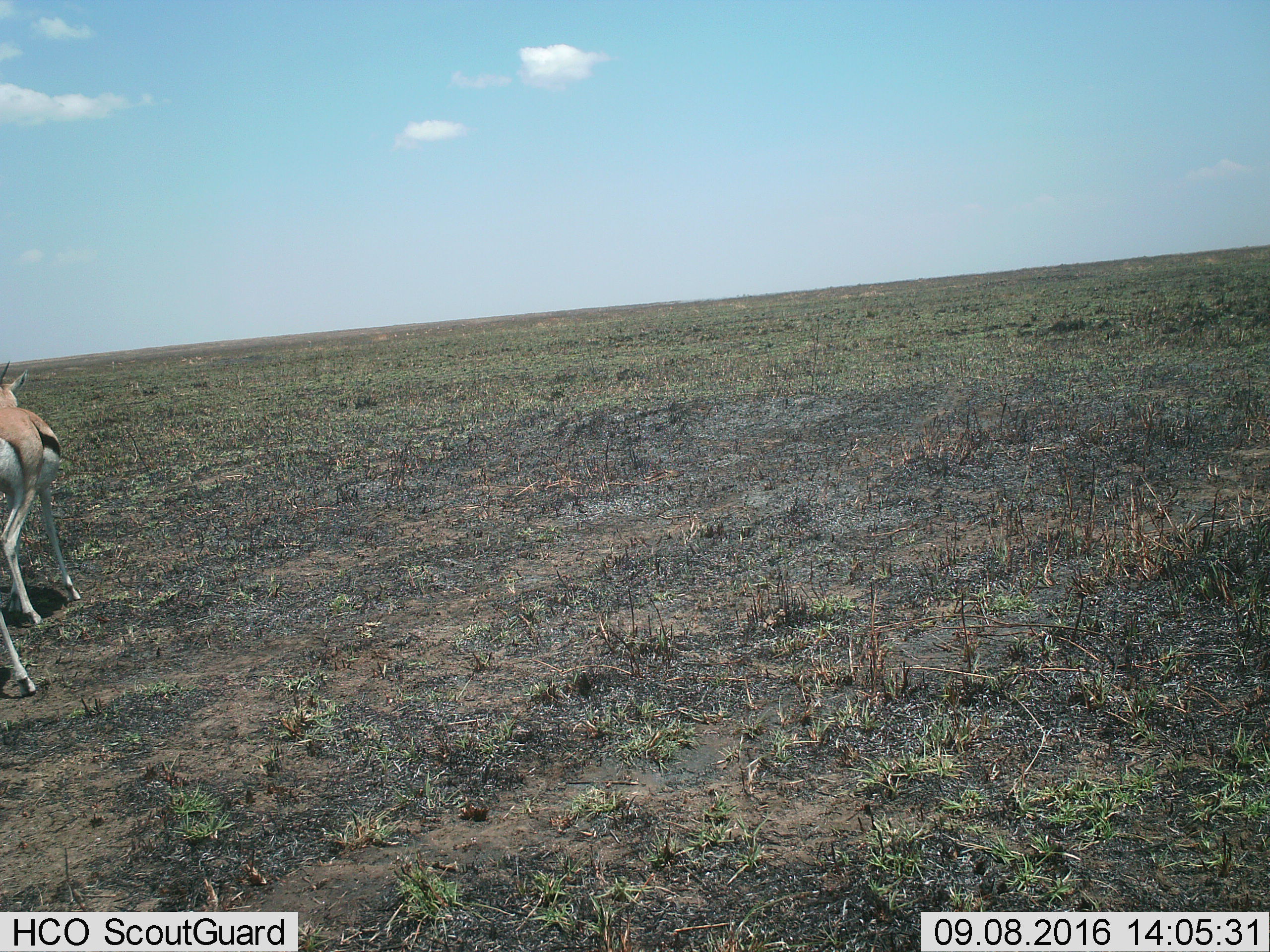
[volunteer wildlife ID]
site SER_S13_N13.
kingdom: Animalia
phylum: Chordata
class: Mammalia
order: Artiodactyla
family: Bovidae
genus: Eudorcas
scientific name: Eudorcas thomsonii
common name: thomson's gazelle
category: gazellethomsons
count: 1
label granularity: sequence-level